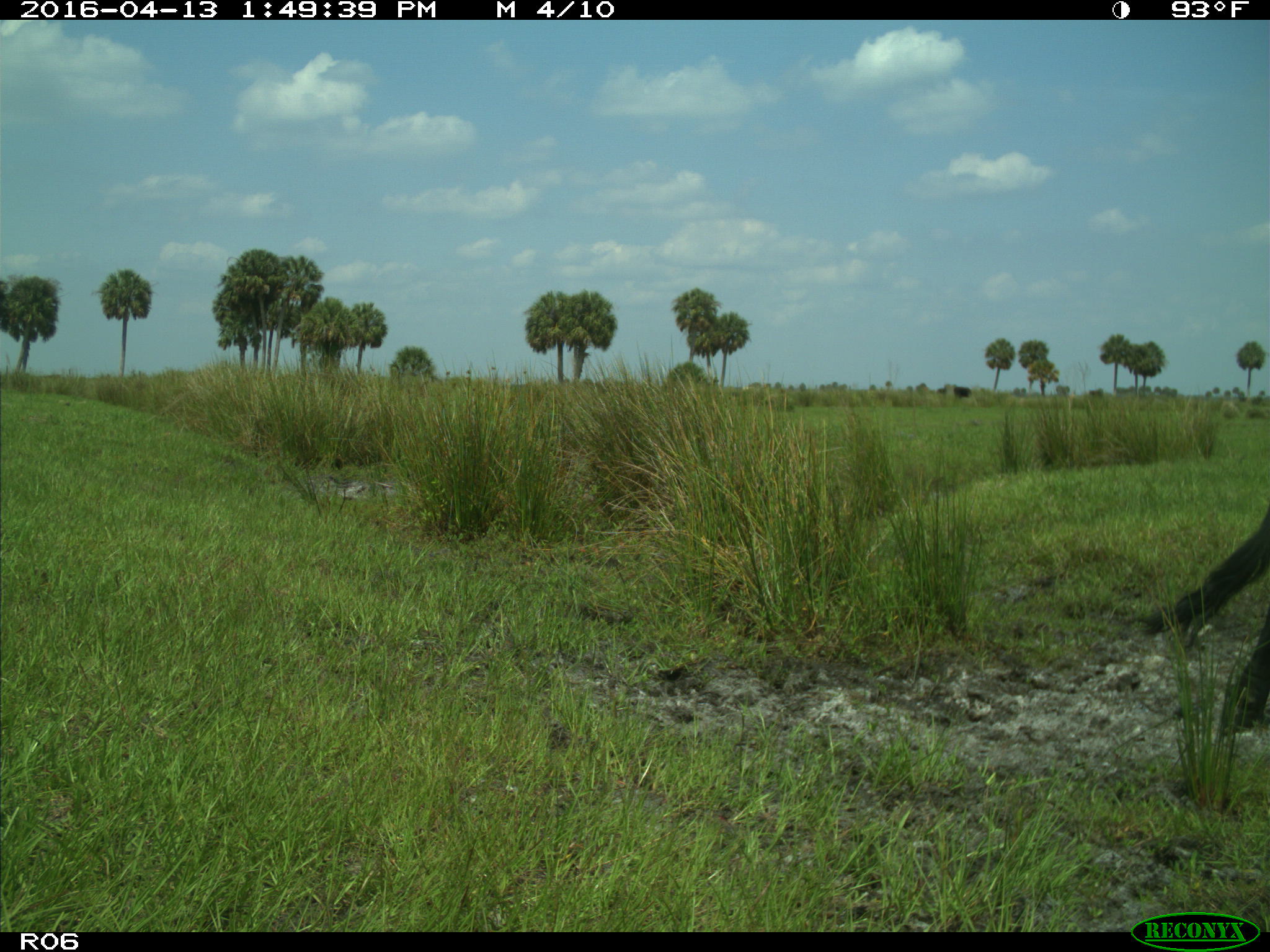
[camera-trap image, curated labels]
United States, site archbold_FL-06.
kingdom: Animalia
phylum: Chordata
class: Mammalia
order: Artiodactyla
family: Bovidae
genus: Bos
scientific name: Bos taurus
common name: domestic cow